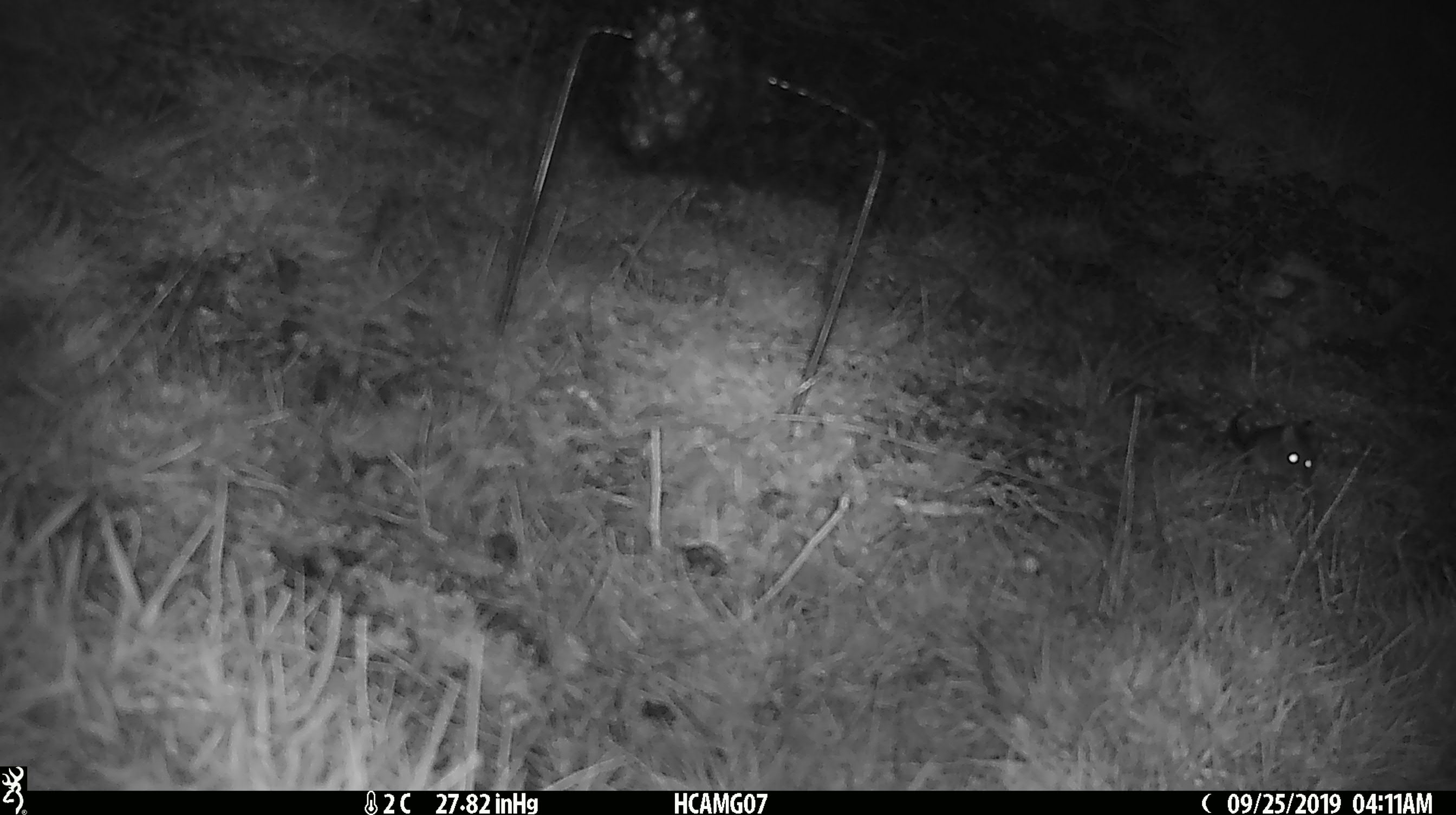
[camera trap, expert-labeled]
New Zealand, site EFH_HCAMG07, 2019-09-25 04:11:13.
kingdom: Animalia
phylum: Chordata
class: Mammalia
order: Rodentia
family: Muridae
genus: Mus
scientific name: Mus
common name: mouse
Mouse (Mus).